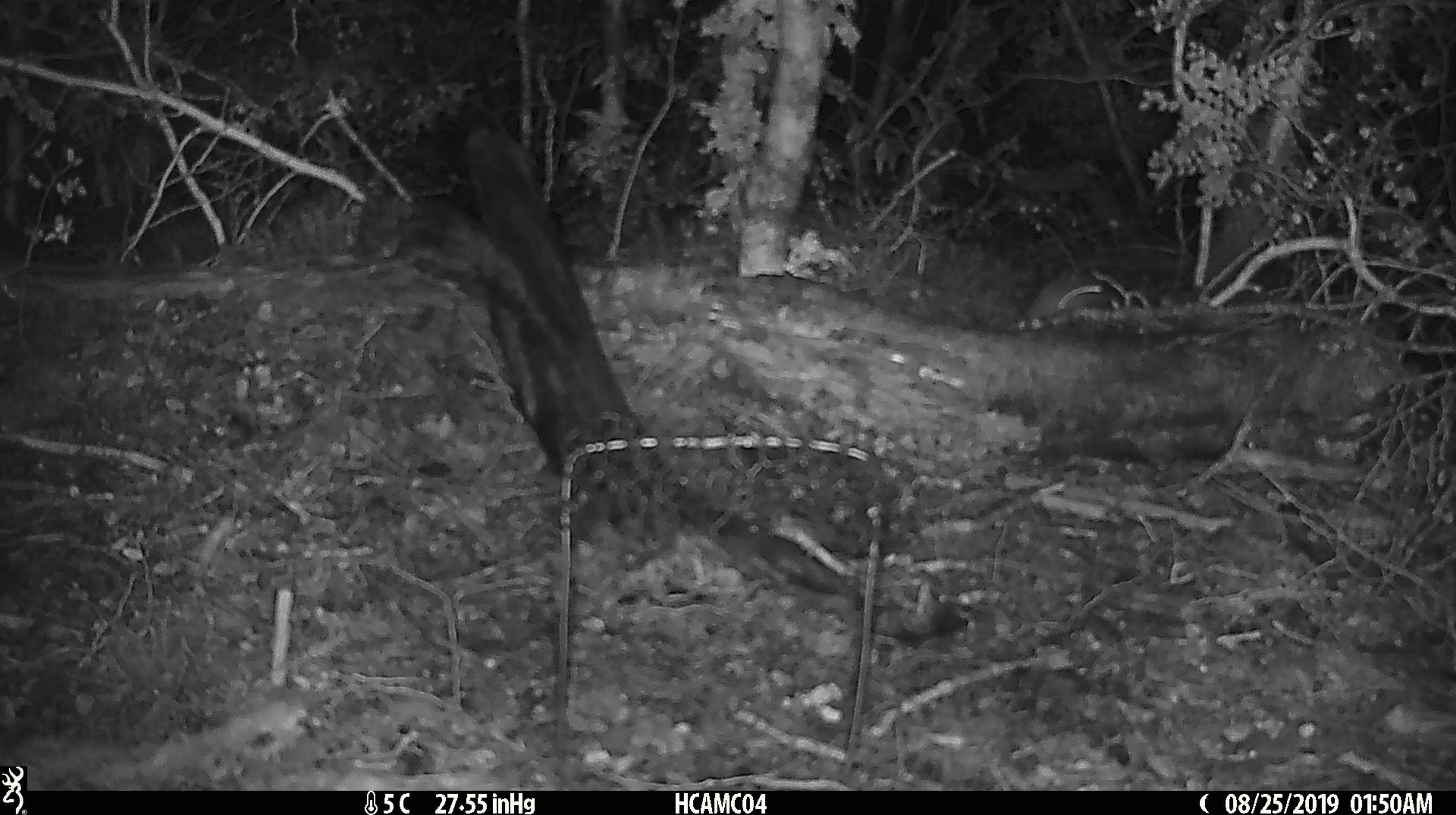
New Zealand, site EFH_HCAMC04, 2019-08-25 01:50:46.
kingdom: Animalia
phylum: Chordata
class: Mammalia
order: Rodentia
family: Muridae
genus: Mus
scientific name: Mus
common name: mouse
Mouse (Mus).